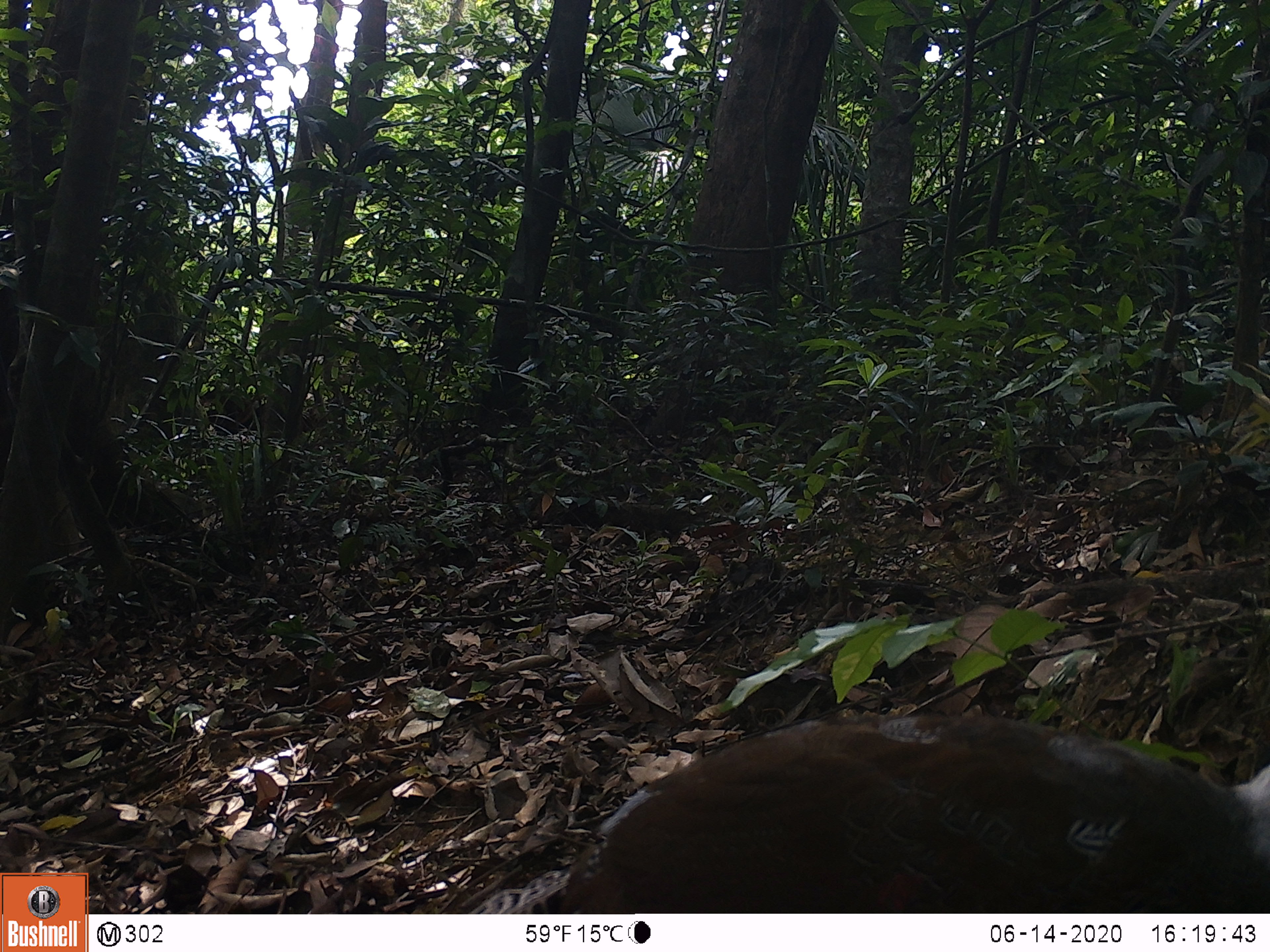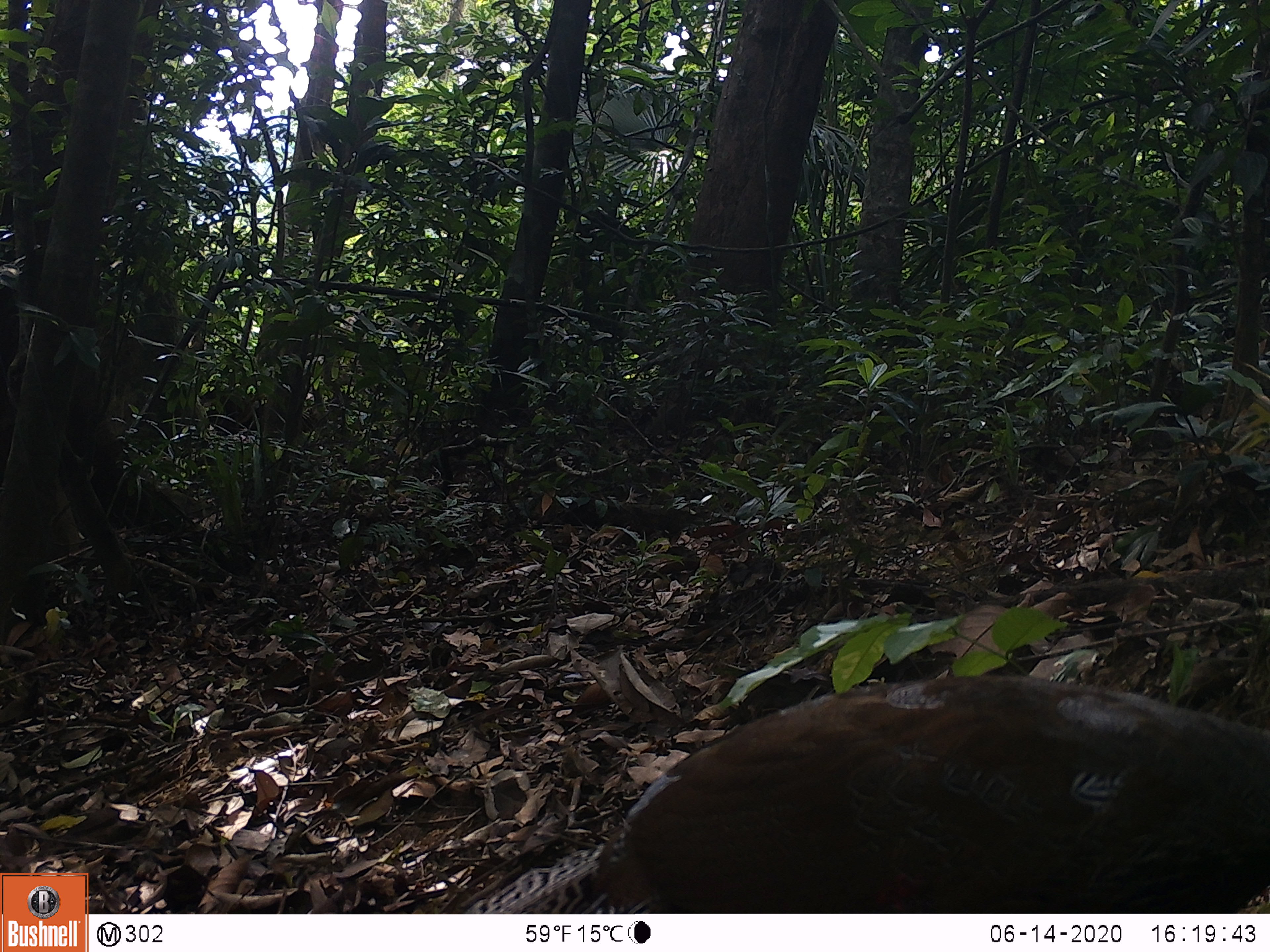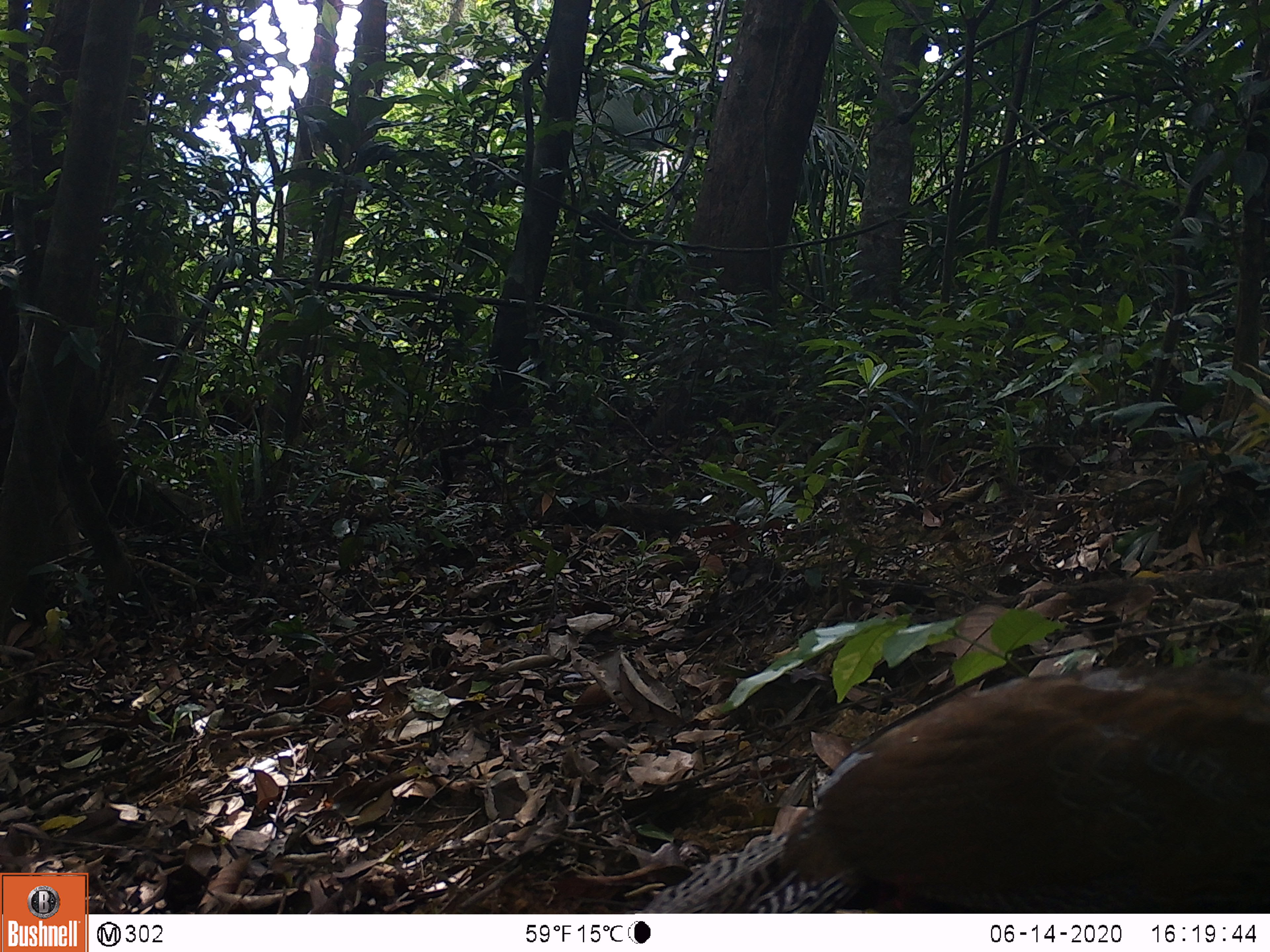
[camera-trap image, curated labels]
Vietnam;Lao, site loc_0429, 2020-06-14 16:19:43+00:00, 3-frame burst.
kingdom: Animalia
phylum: Chordata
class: Aves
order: Galliformes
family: Phasianidae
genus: Lophura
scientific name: Lophura nycthemera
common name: silver pheasant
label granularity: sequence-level